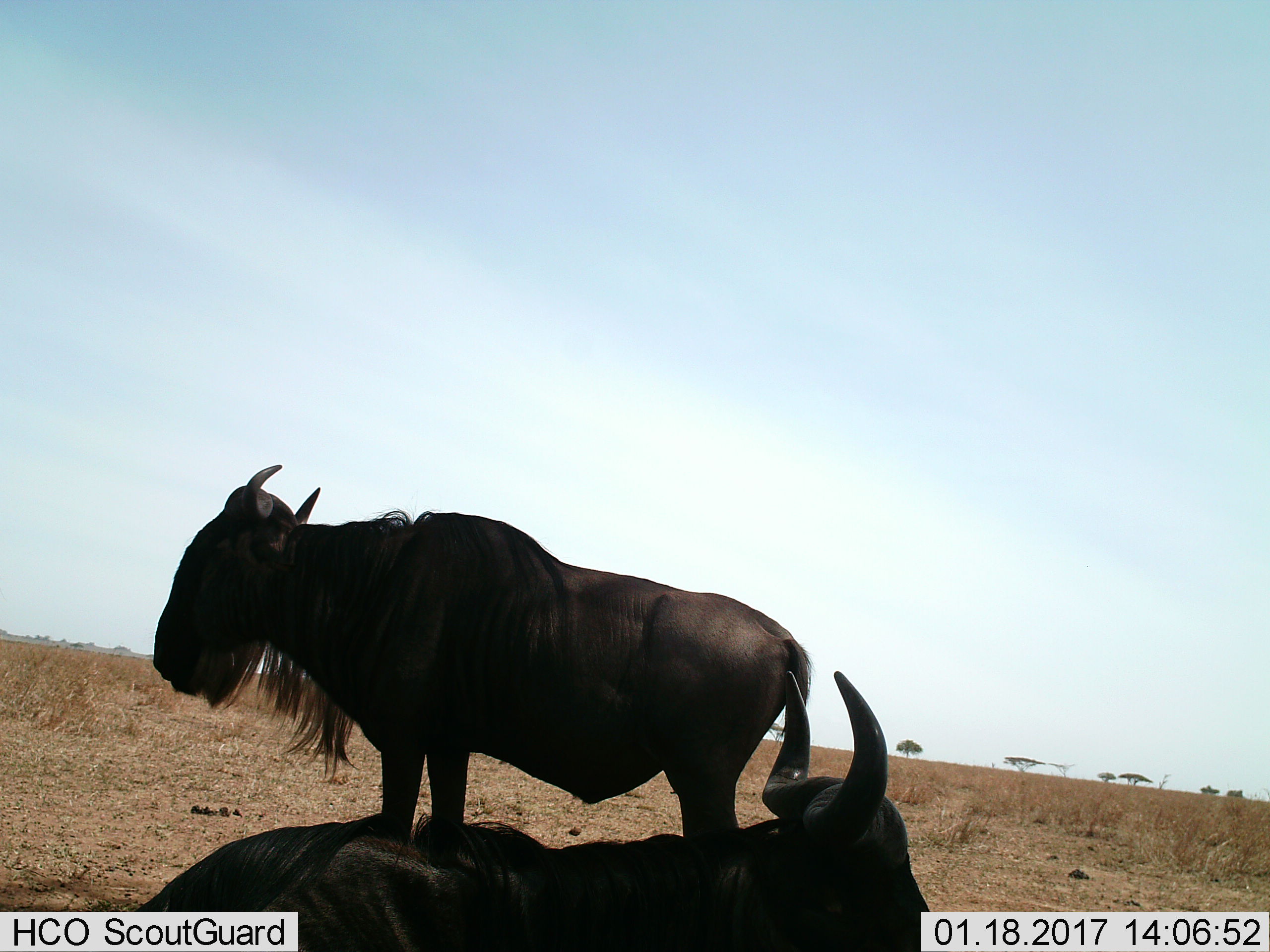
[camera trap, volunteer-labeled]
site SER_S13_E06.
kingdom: Animalia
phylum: Chordata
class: Mammalia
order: Artiodactyla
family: Bovidae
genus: Connochaetes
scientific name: Connochaetes taurinus taurinus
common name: blue wildebeest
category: wildebeestblue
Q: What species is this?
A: Wildebeestblue (blue wildebeest) (Connochaetes taurinus taurinus).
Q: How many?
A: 2.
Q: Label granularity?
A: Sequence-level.